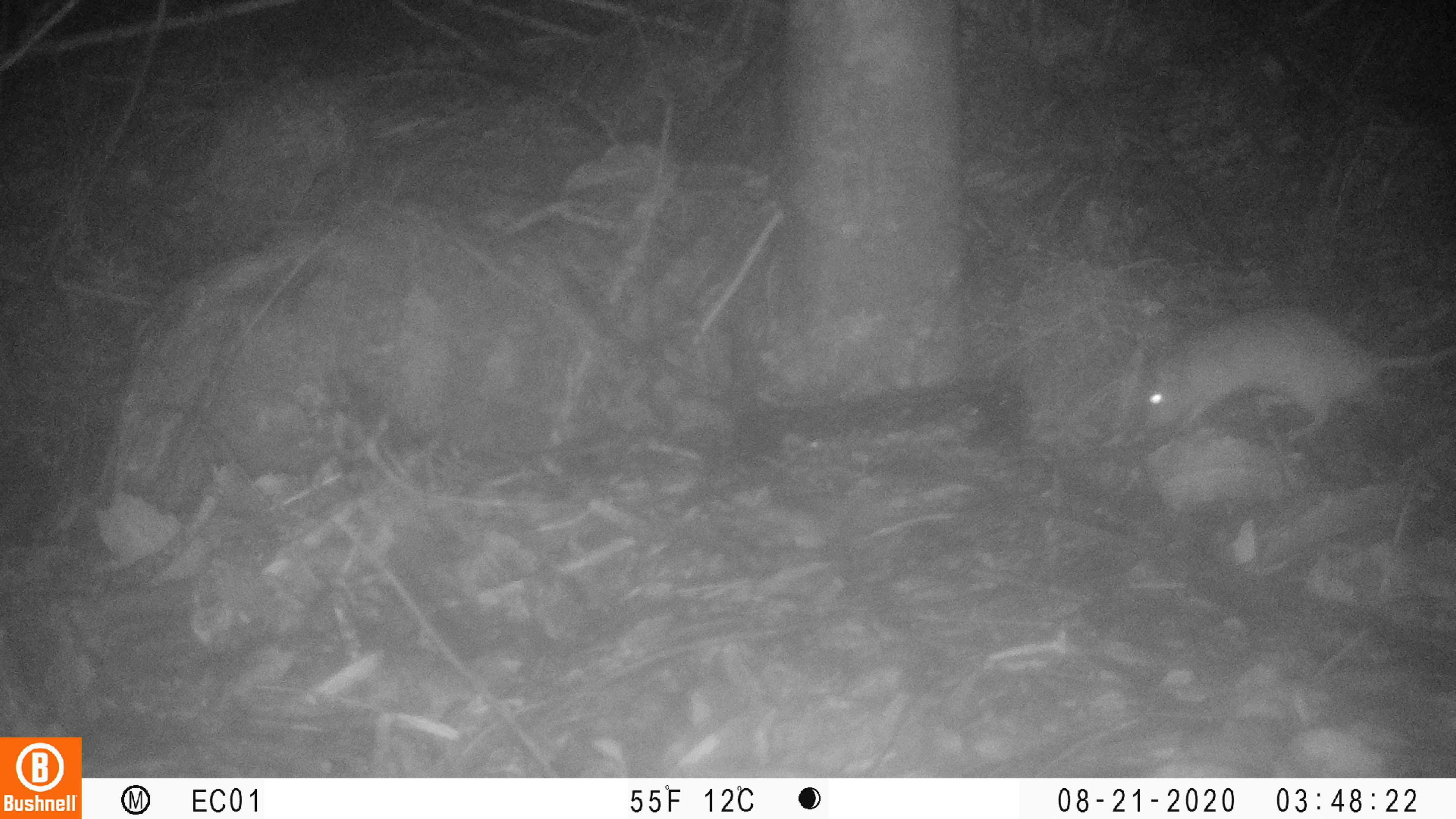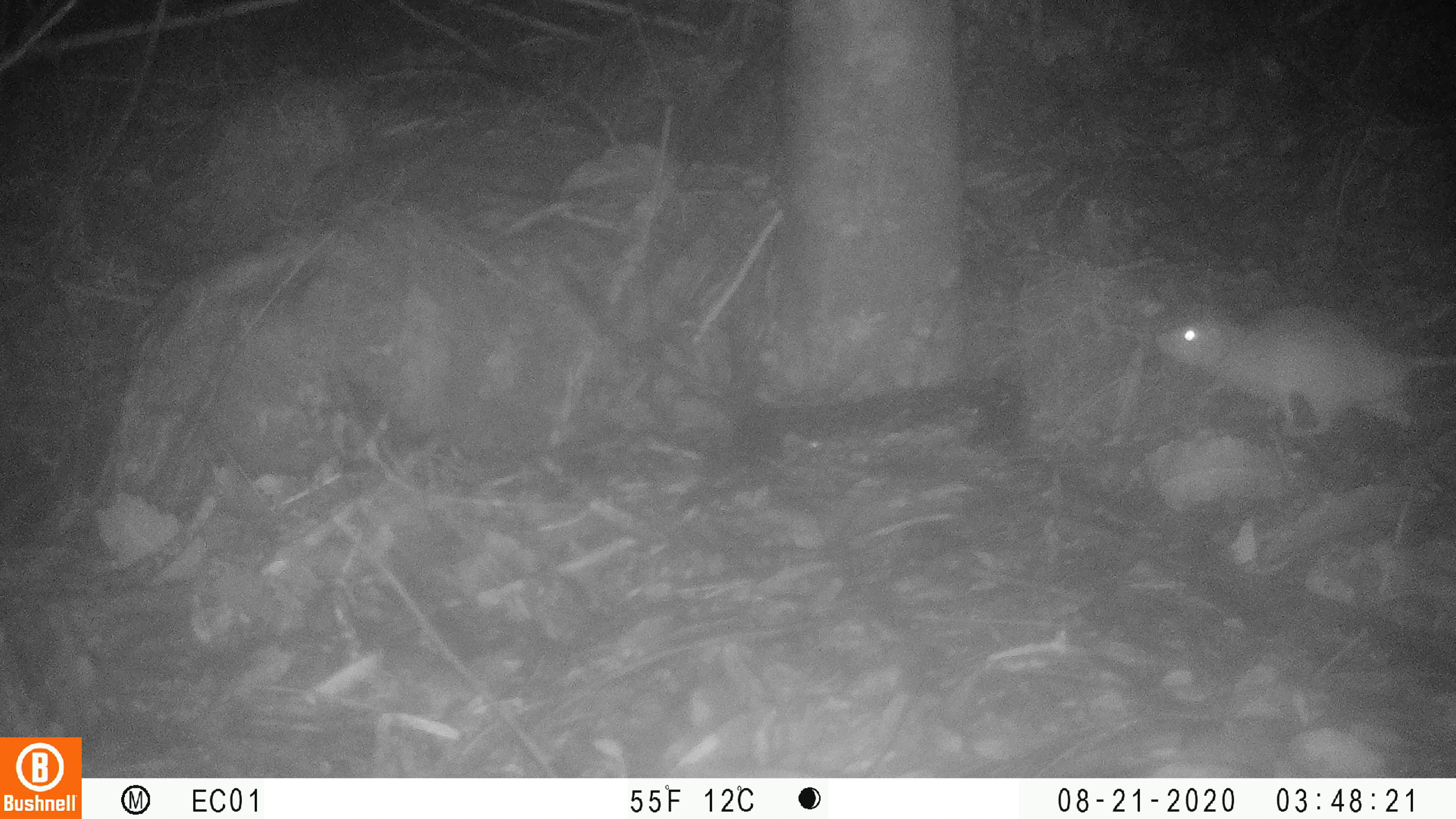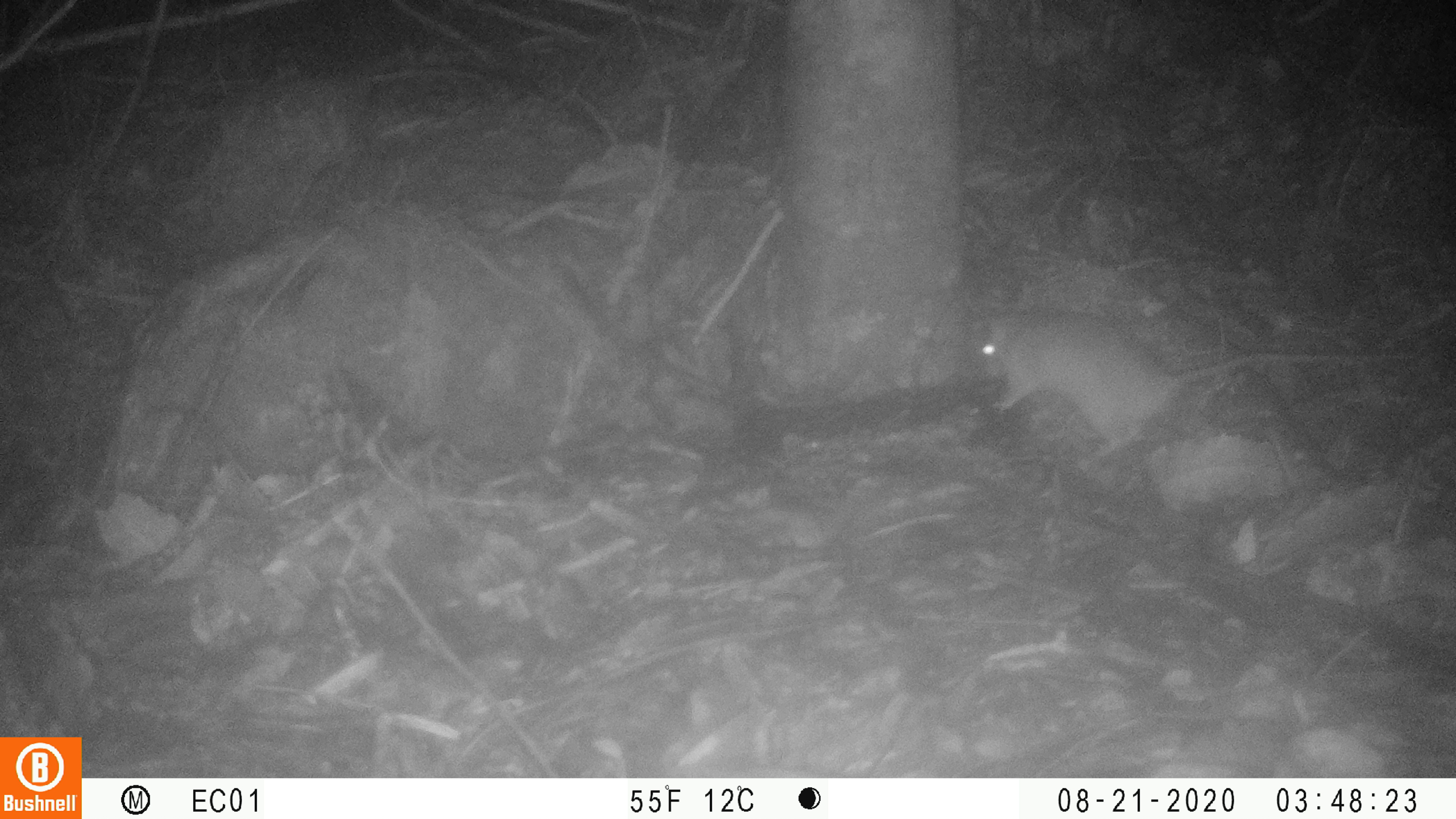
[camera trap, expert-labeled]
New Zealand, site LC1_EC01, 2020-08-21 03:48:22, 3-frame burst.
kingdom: Animalia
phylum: Chordata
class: Mammalia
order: Rodentia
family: Muridae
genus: Rattus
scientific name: Rattus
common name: rat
Rat (Rattus).